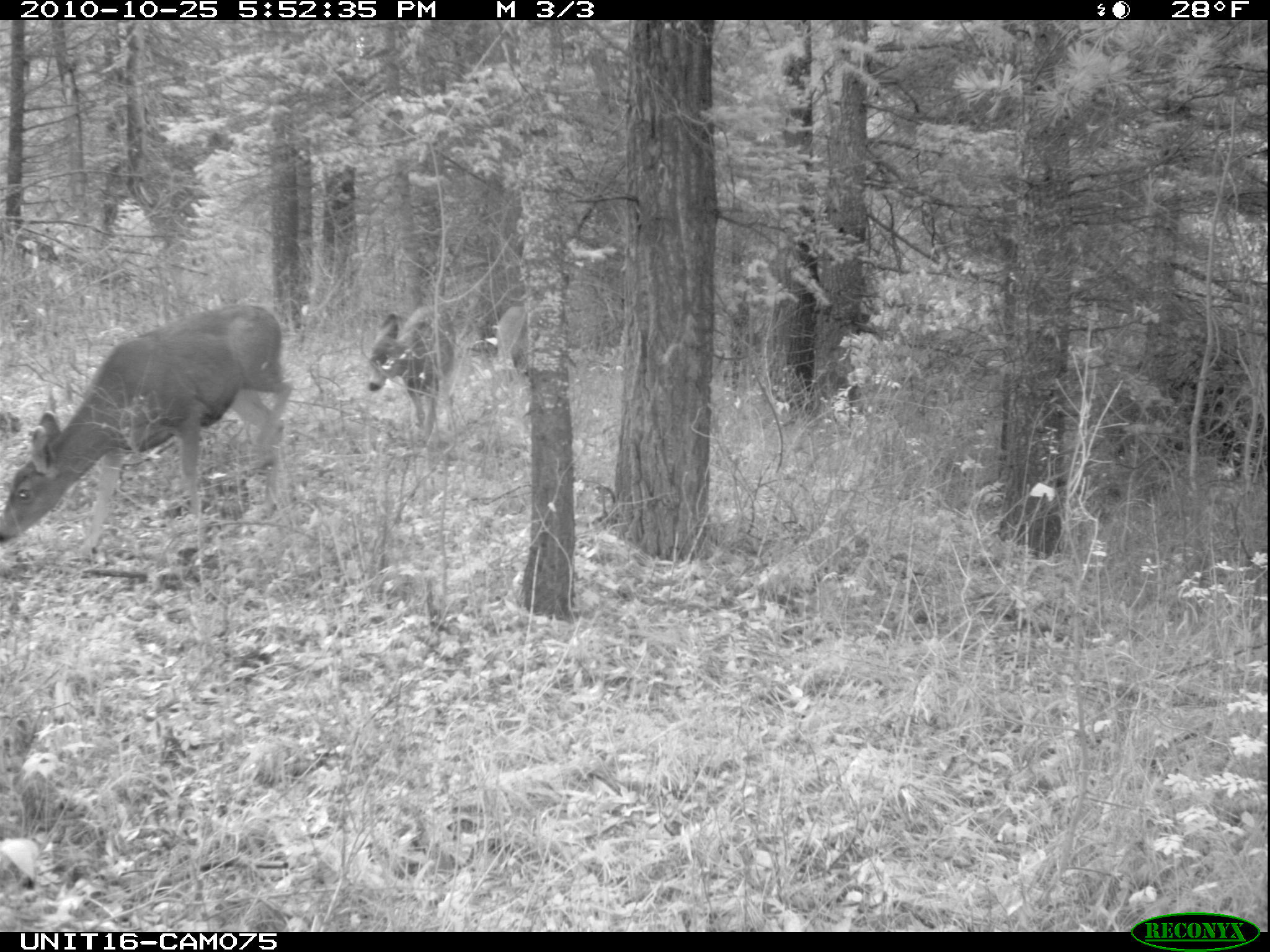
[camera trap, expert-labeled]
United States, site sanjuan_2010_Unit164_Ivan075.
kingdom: Animalia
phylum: Chordata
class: Mammalia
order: Artiodactyla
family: Cervidae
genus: Odocoileus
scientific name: Odocoileus hemionus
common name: mule deer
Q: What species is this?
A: Odocoileus hemionus (mule deer).